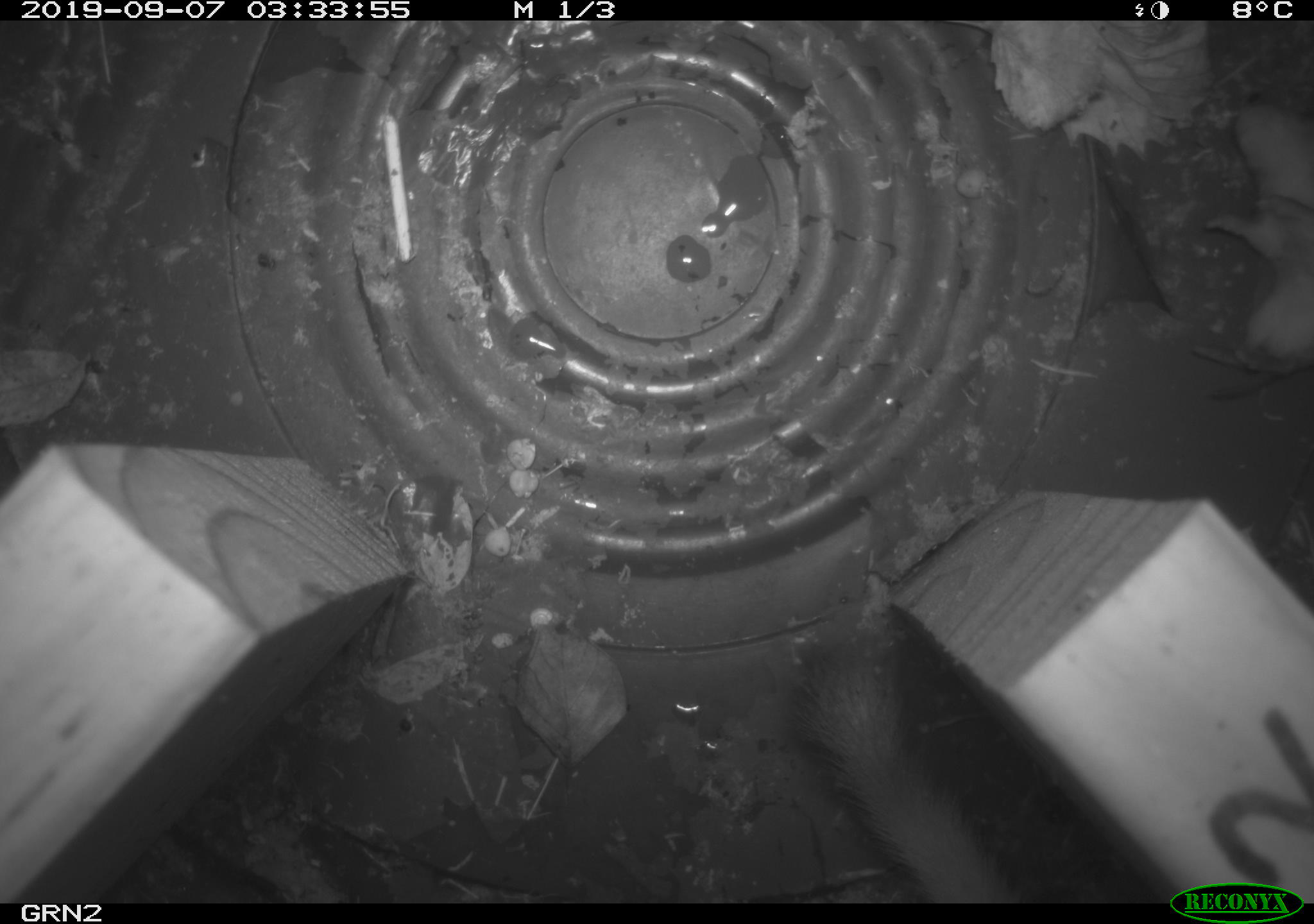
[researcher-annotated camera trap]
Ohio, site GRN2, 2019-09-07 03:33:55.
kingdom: Animalia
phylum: Chordata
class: Mammalia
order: Carnivora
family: Mustelidae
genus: Neogale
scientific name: Neogale frenata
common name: long-tailed weasel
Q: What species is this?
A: Long-tailed weasel (Neogale frenata).